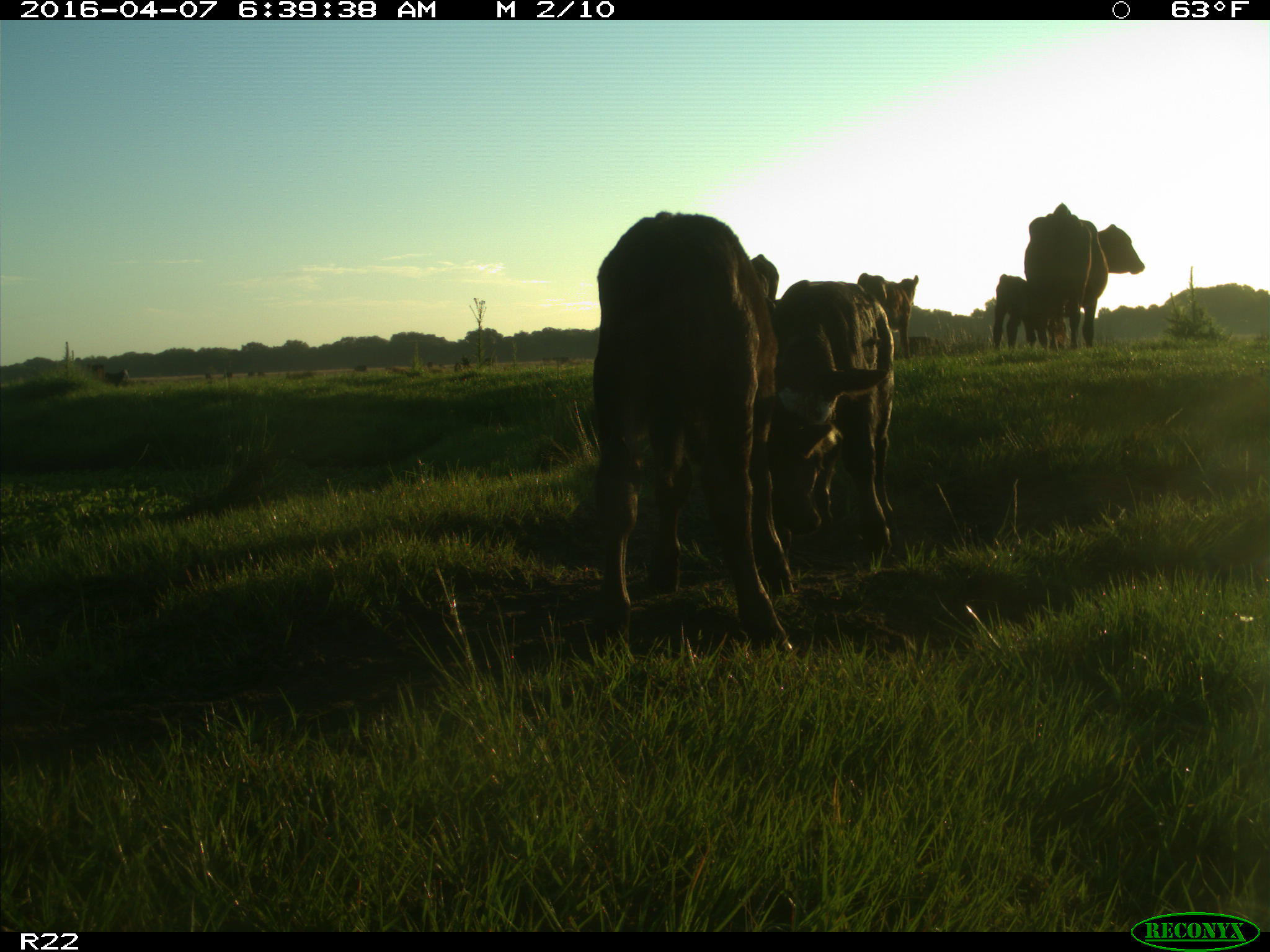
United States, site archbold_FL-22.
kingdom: Animalia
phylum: Chordata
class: Mammalia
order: Artiodactyla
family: Bovidae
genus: Bos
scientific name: Bos taurus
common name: domestic cow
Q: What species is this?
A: Bos taurus (domestic cow).